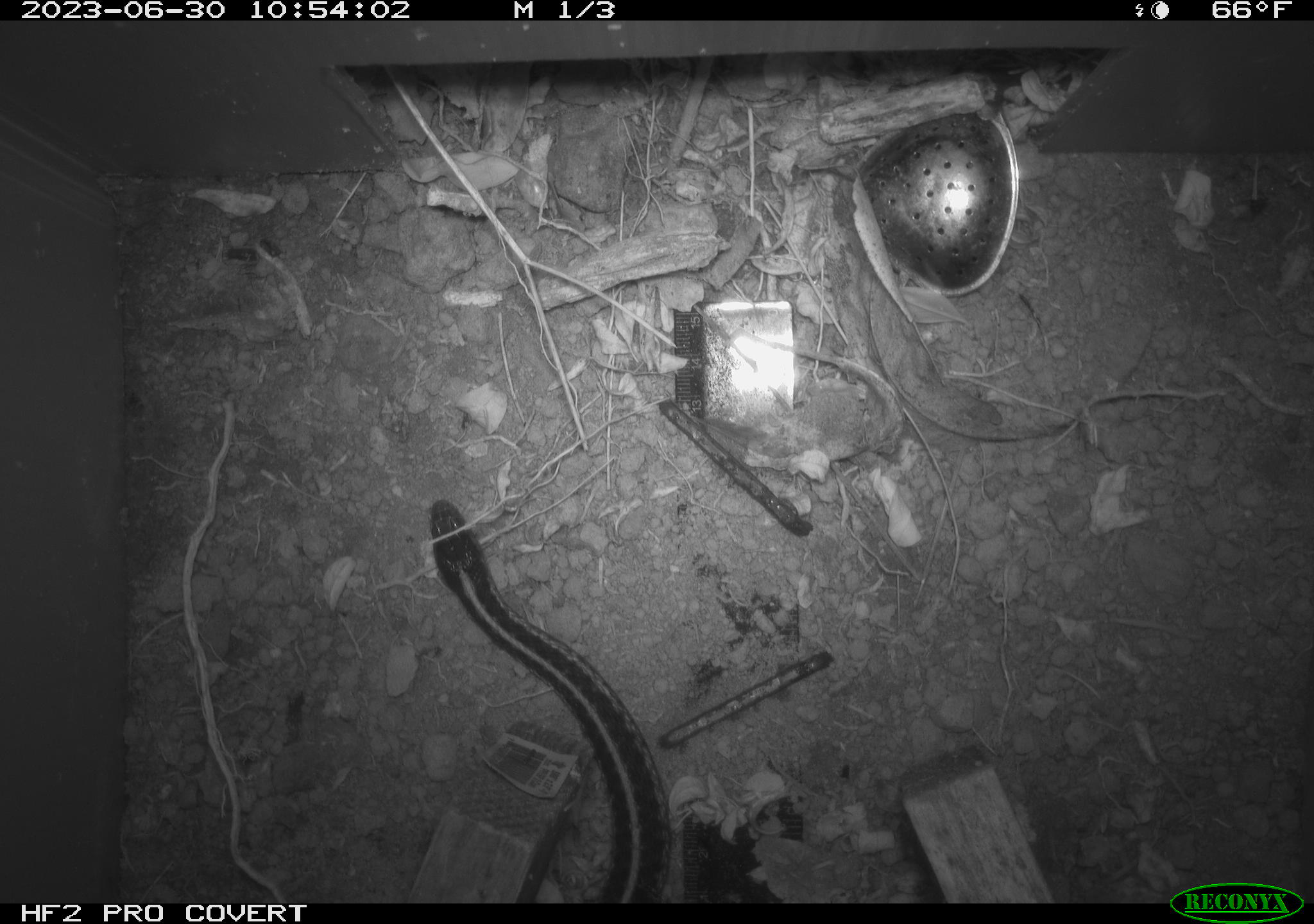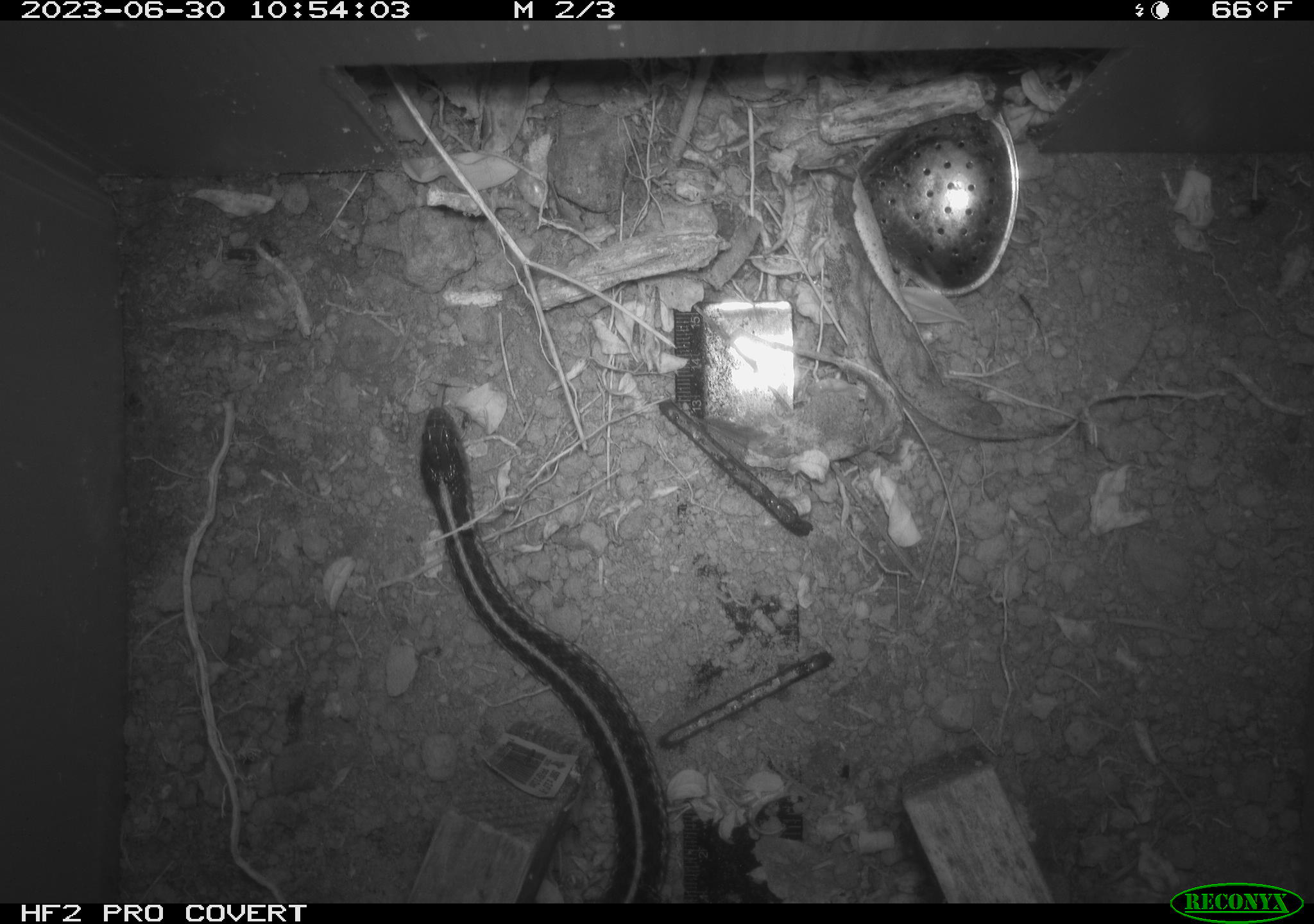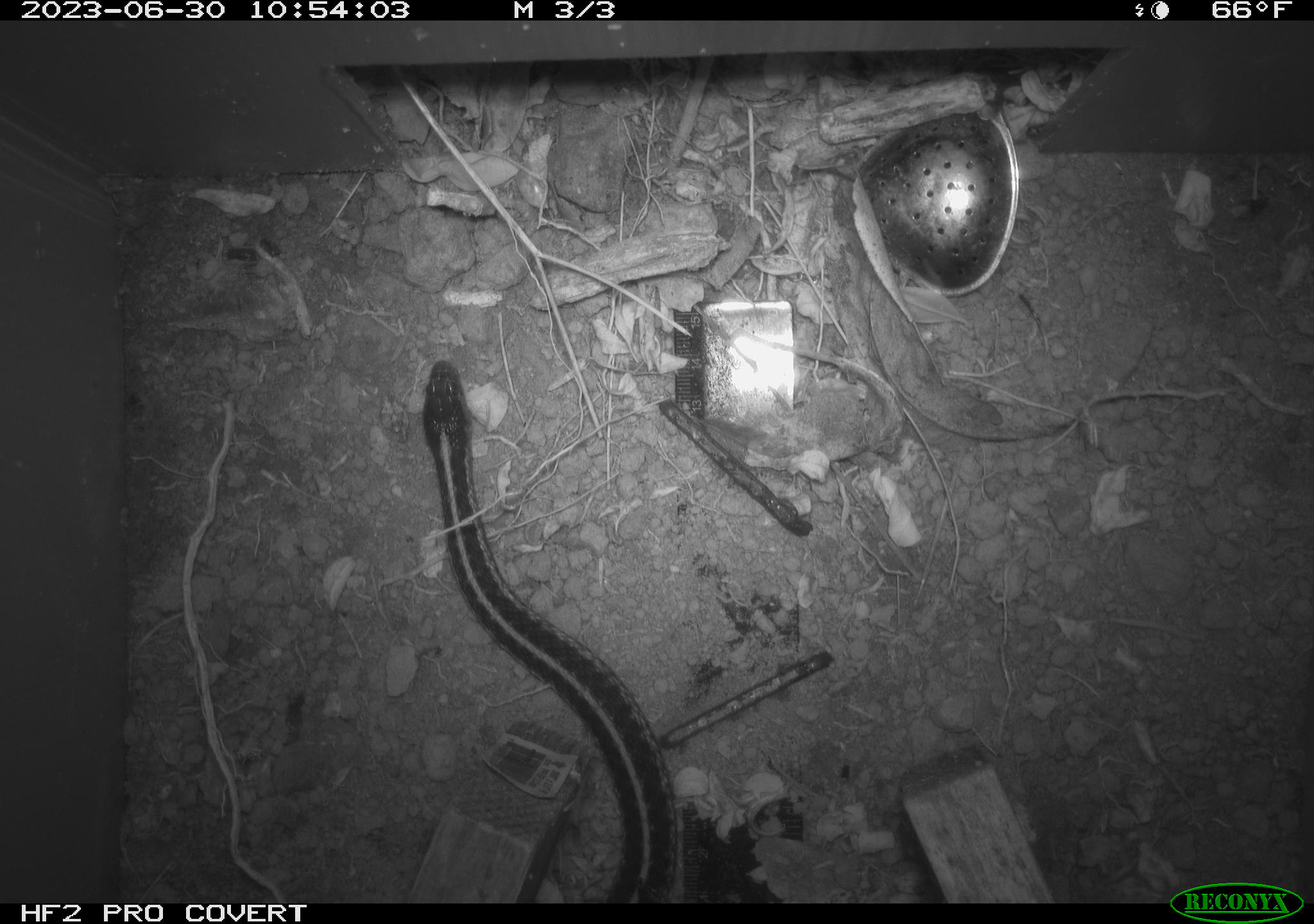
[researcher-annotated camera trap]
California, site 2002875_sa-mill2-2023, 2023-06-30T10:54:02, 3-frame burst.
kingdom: Animalia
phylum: Chordata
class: Reptilia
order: Squamata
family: Colubridae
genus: Thamnophis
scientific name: Thamnophis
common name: american gartersnakes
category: thamnophis species